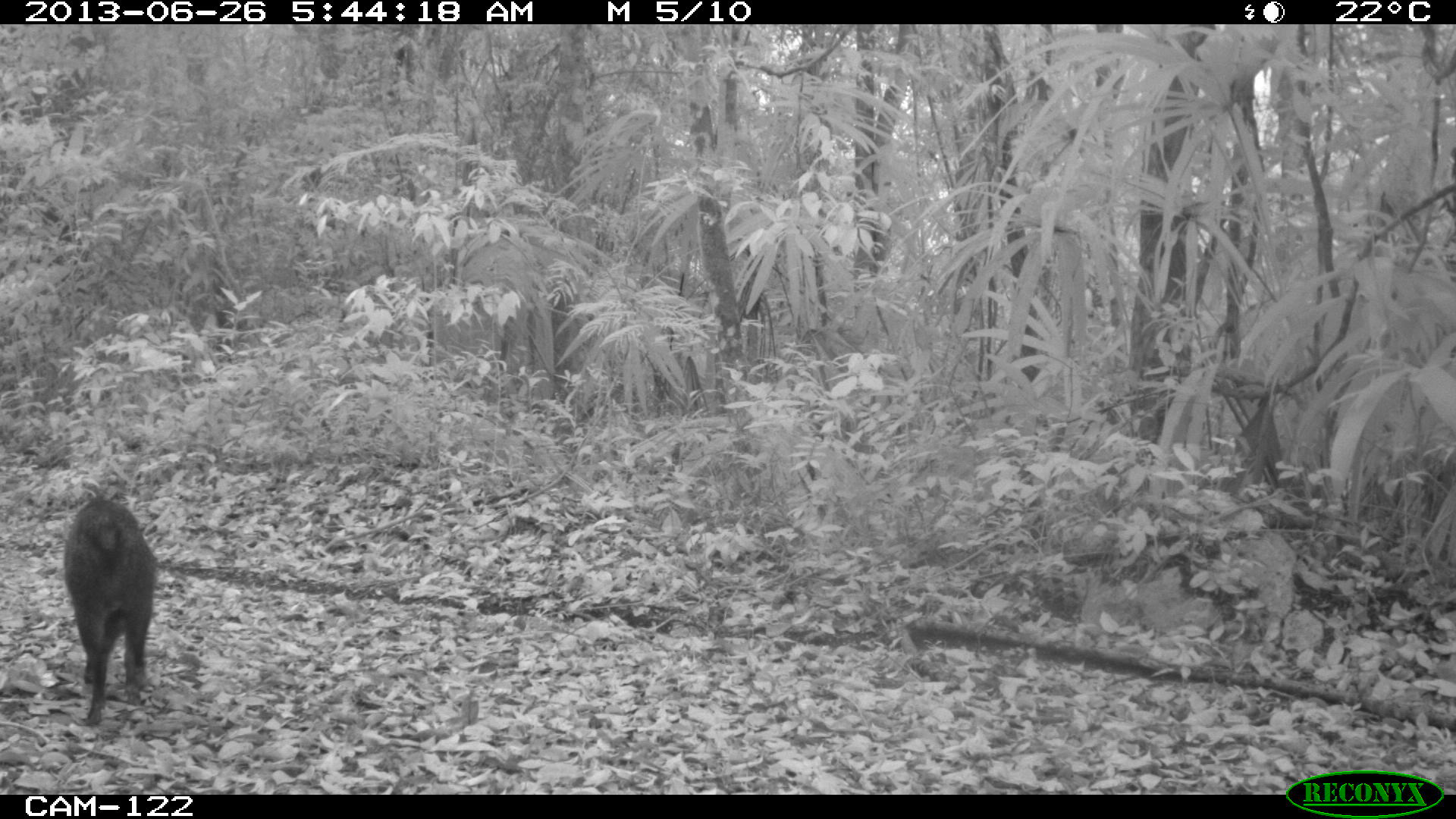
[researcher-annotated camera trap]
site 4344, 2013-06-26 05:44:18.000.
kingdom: Animalia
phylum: Chordata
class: Mammalia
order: Artiodactyla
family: Tayassuidae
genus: Pecari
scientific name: Pecari tajacu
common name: collared peccary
Pecari tajacu (collared peccary), count 7.